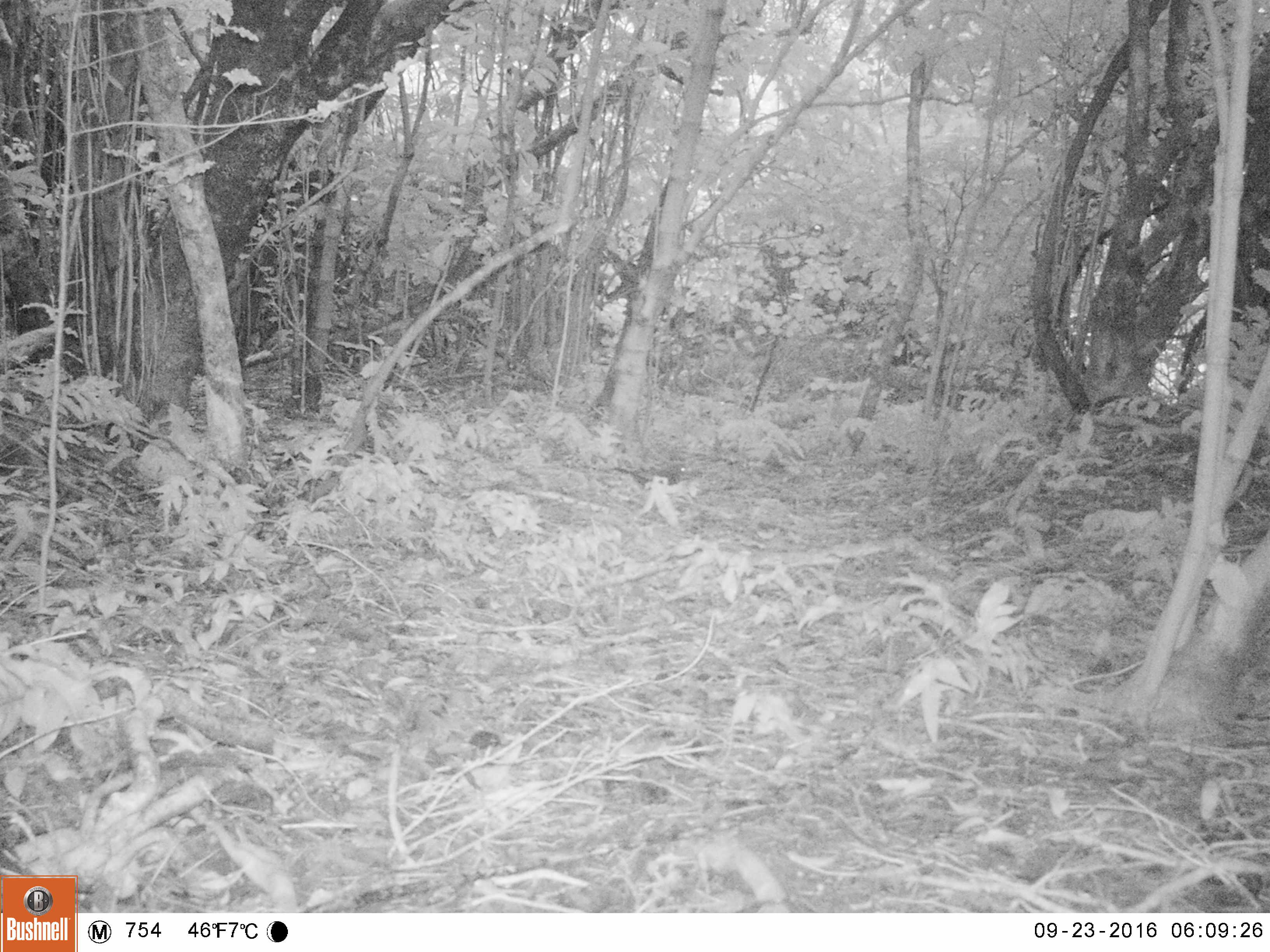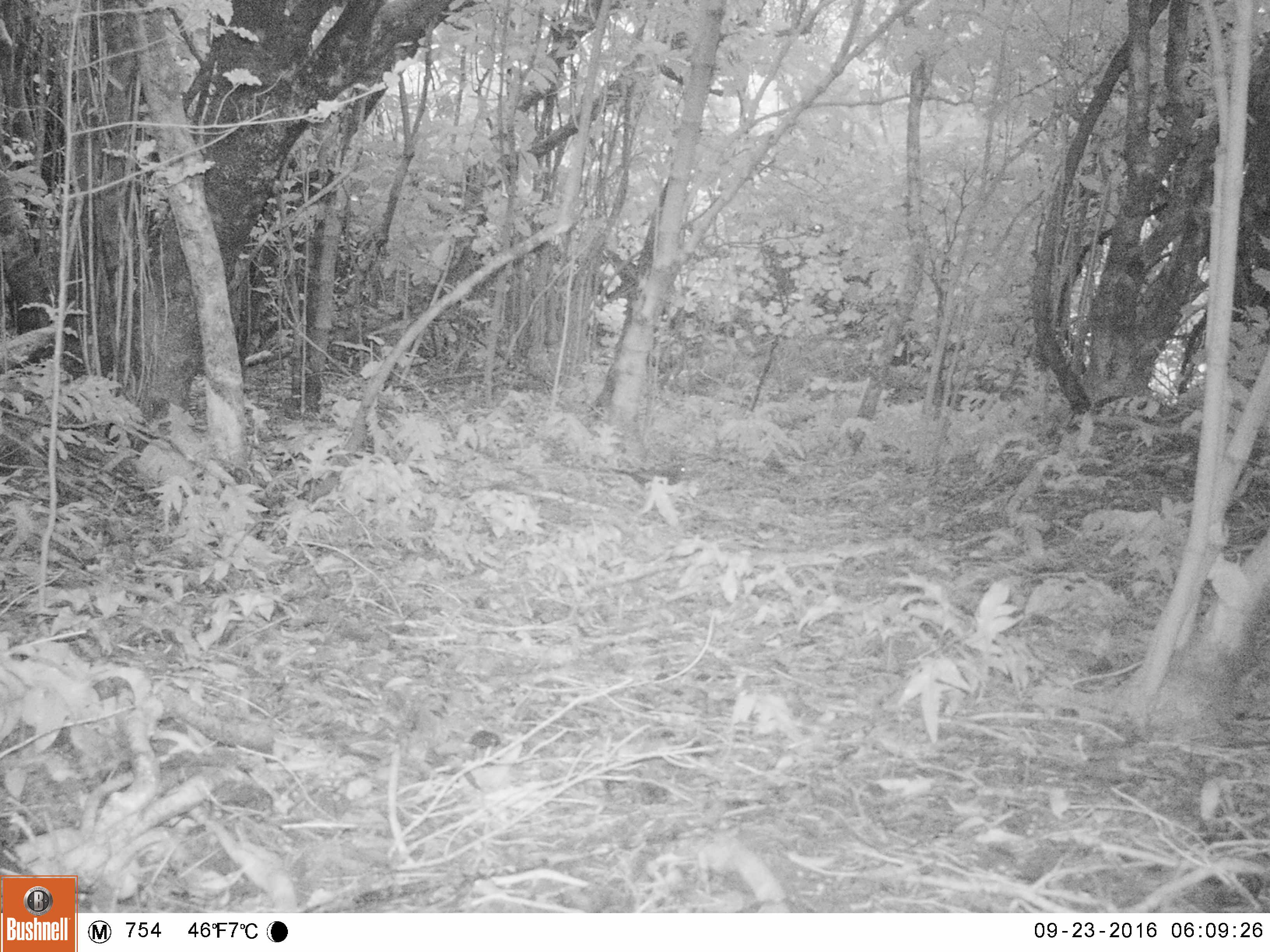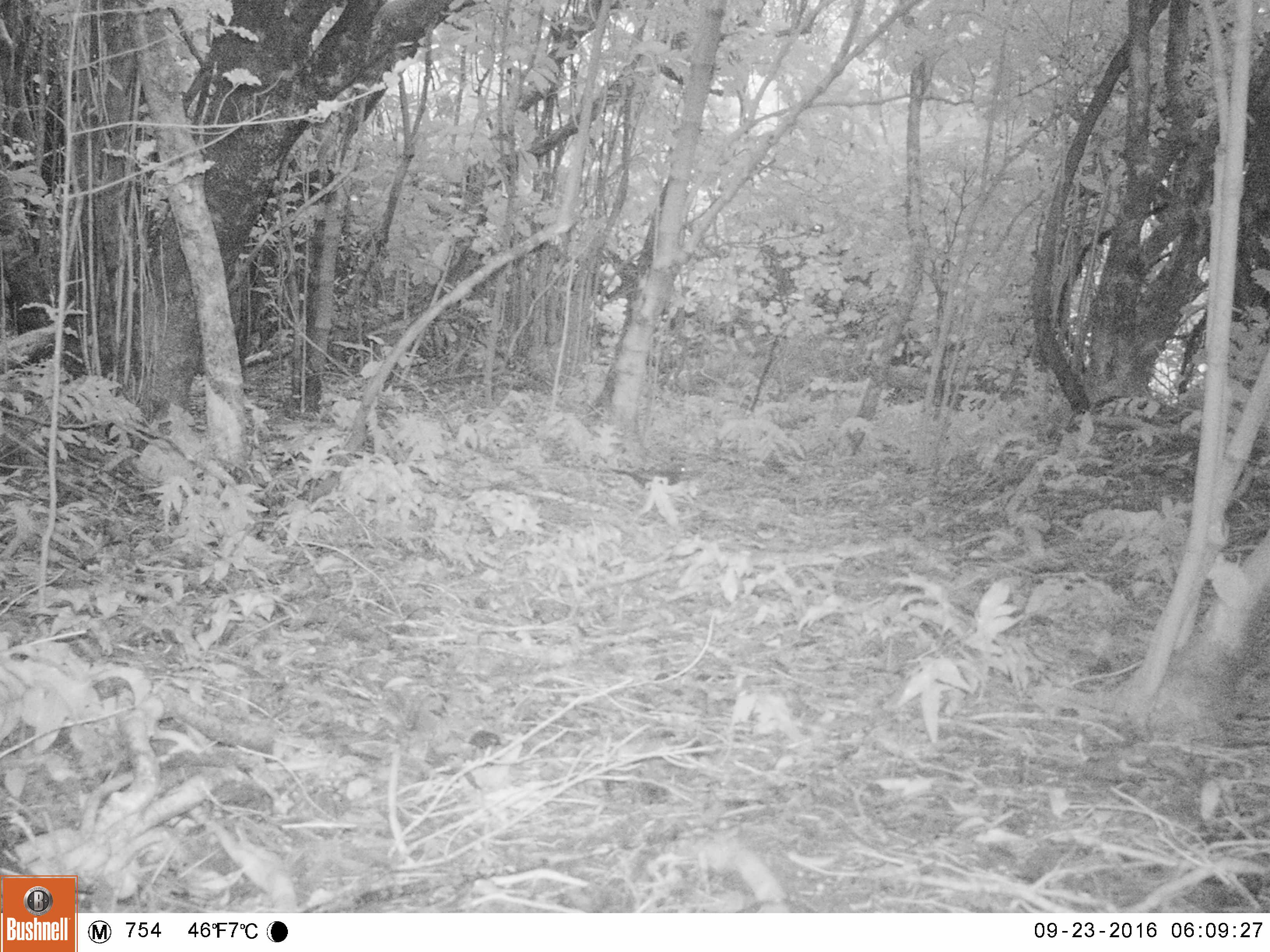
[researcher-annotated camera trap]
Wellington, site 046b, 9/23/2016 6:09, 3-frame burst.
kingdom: Animalia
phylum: Chordata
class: Aves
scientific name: Aves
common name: bird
Bird (Aves).